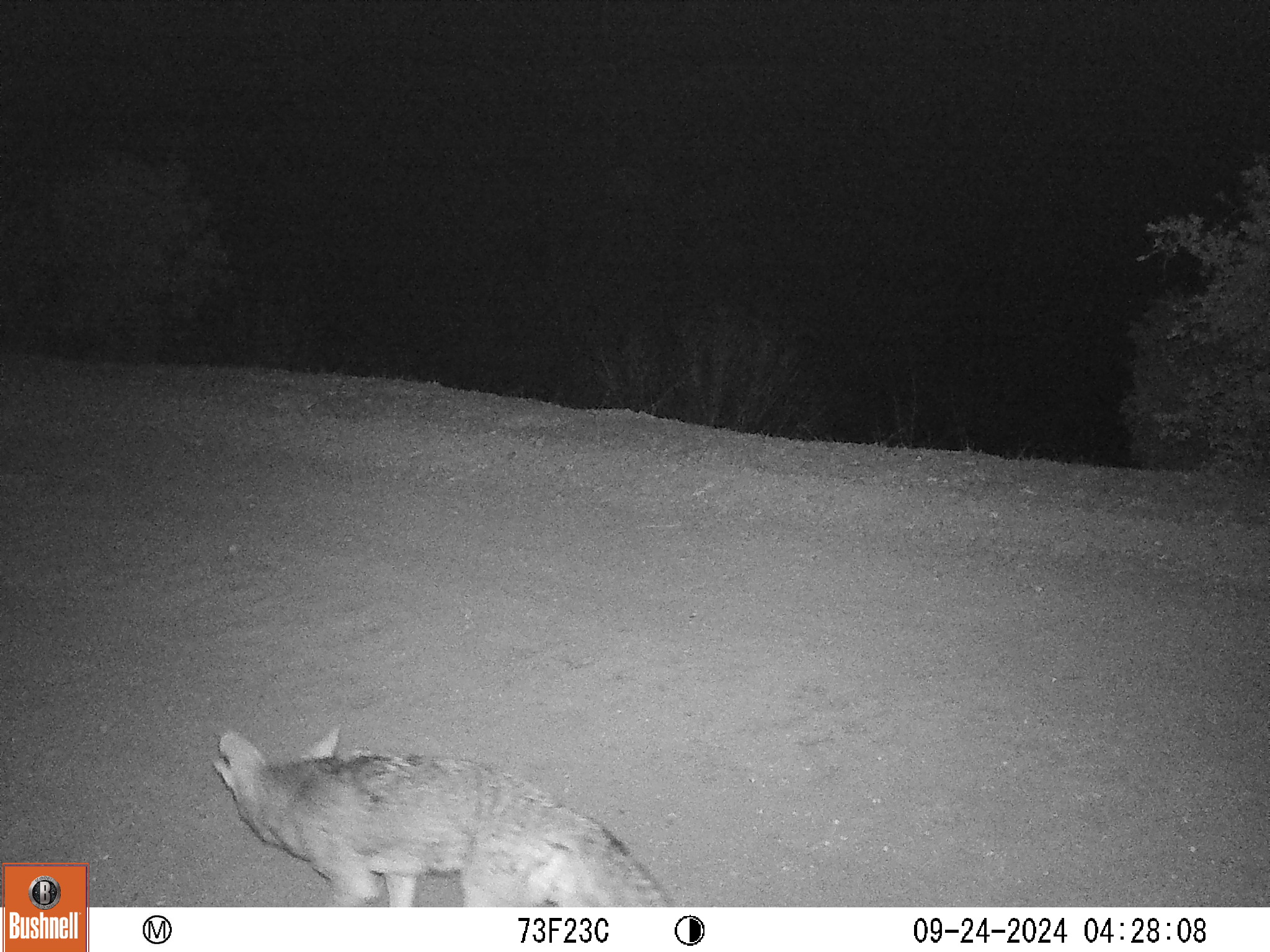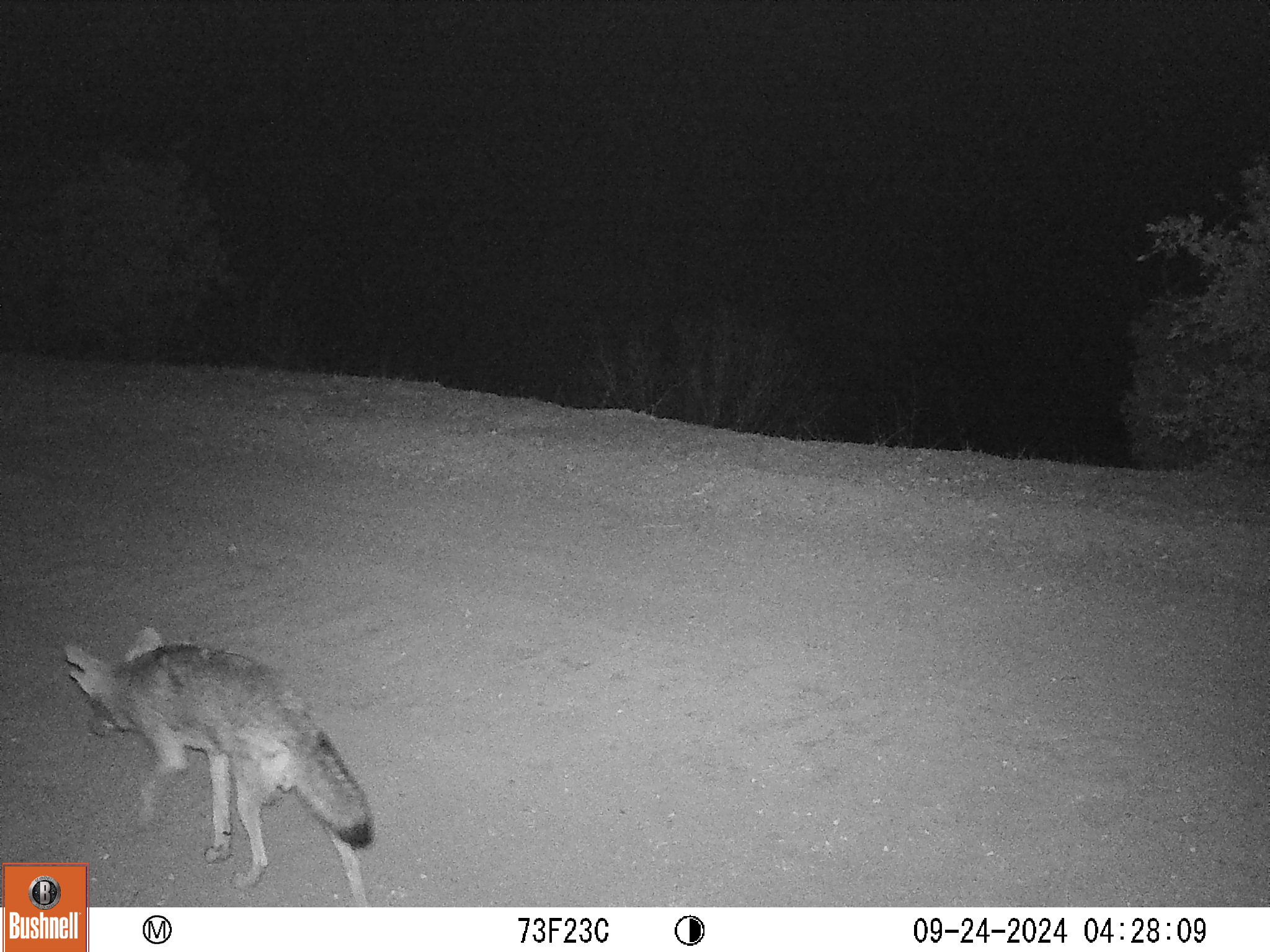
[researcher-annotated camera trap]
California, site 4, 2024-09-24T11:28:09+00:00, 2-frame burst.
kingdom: Animalia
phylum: Chordata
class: Mammalia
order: Carnivora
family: Canidae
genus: Canis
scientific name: Canis latrans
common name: coyote